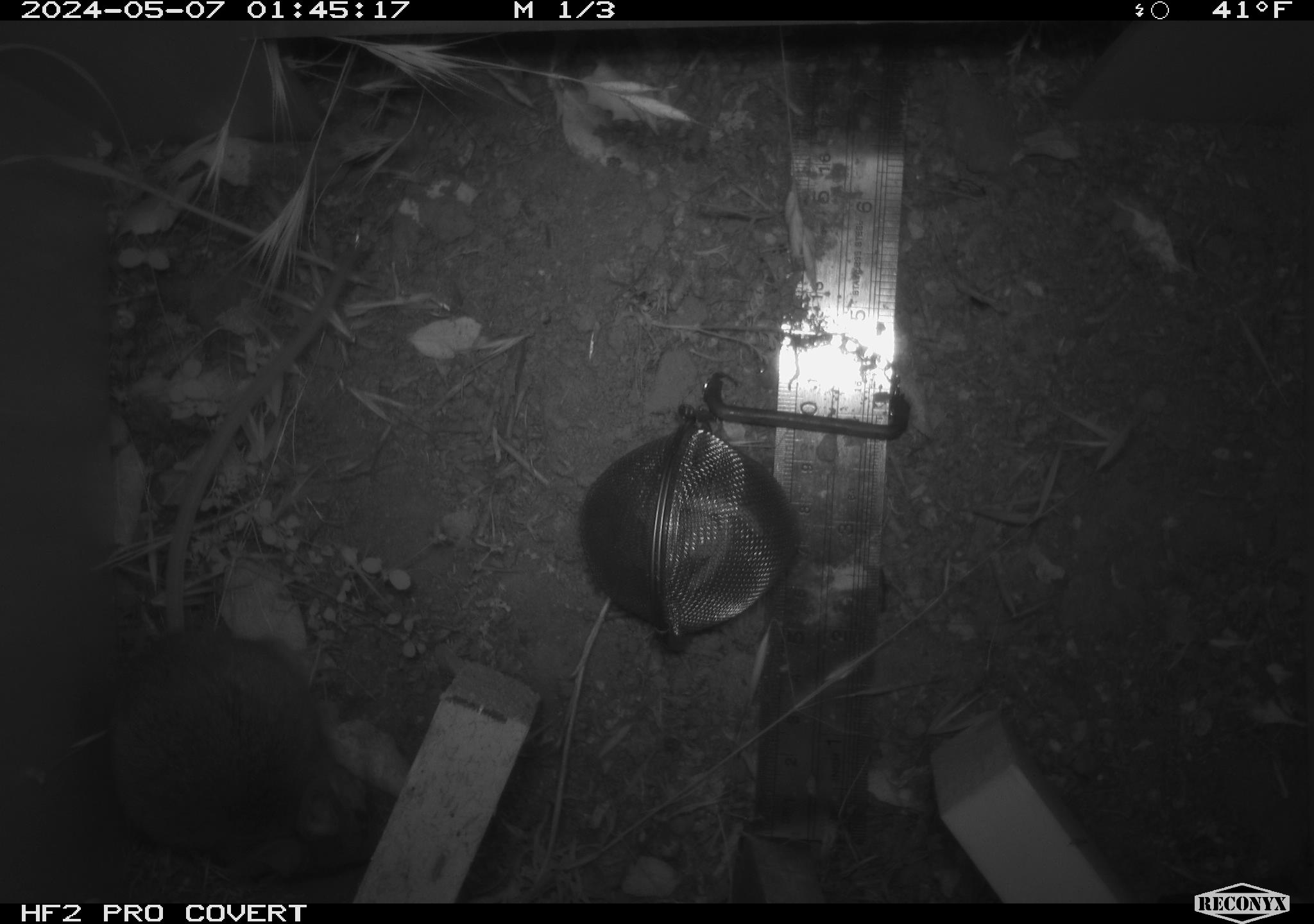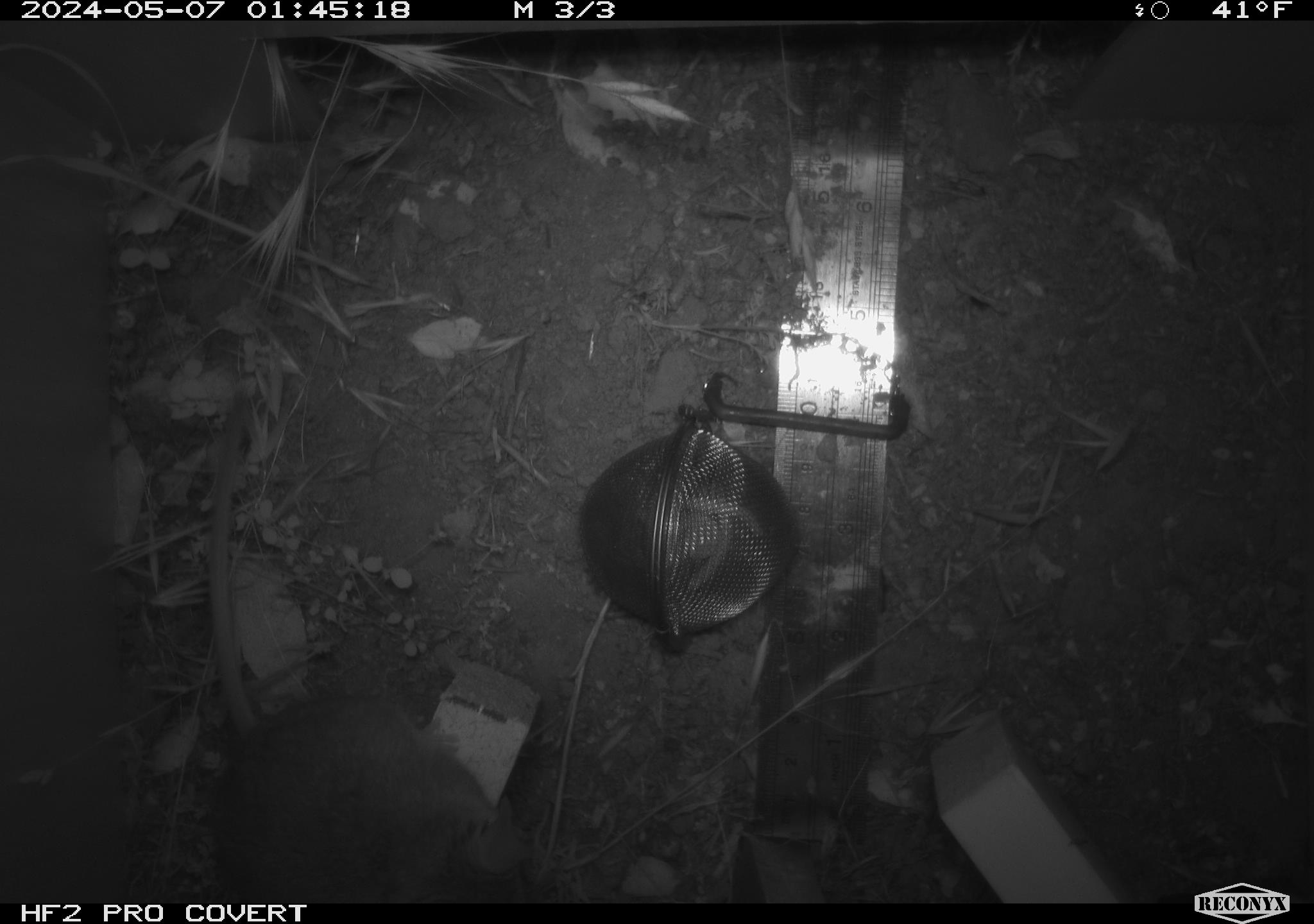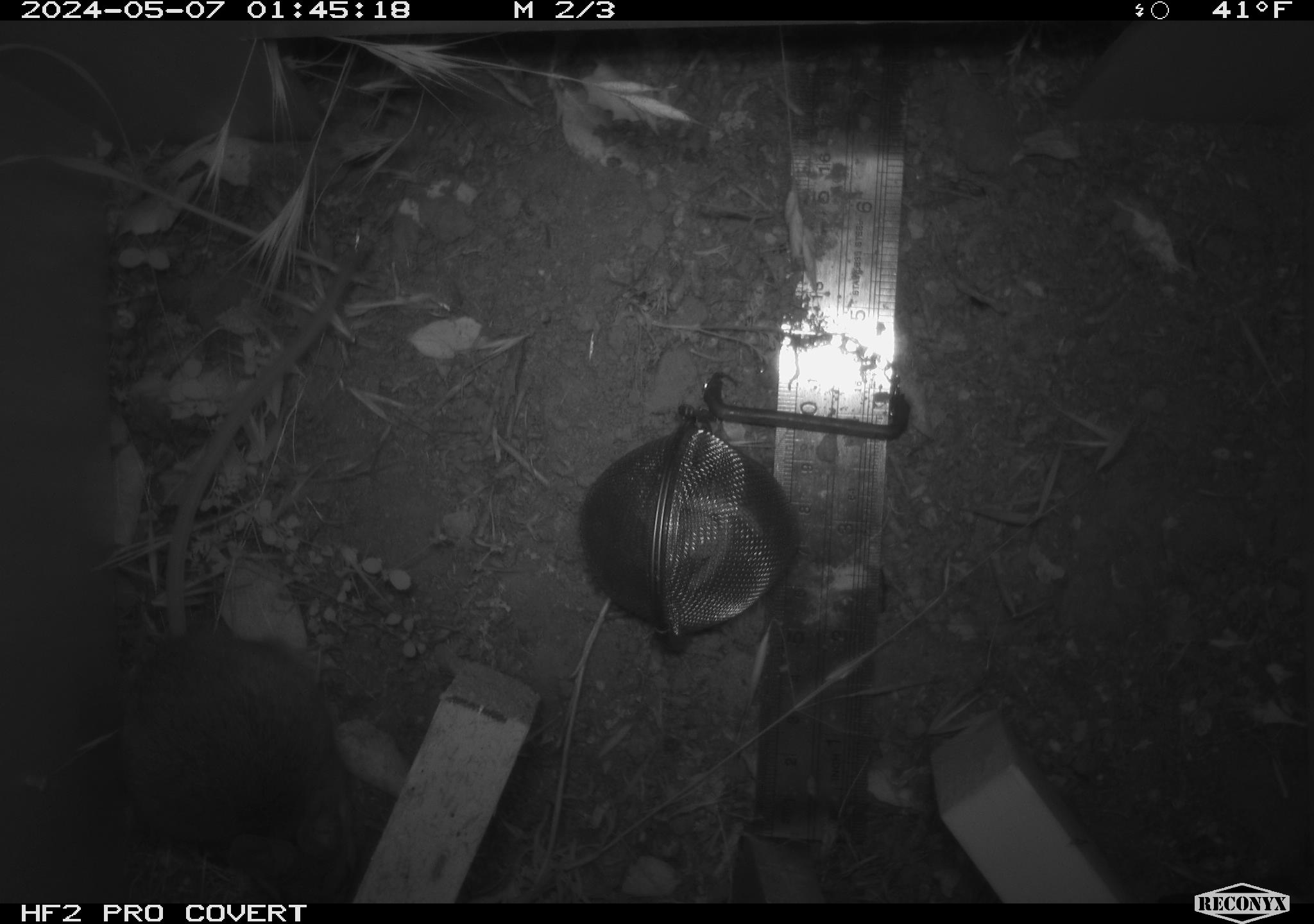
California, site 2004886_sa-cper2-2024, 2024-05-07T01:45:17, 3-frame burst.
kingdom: Animalia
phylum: Chordata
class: Mammalia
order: Rodentia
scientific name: Rodentia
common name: rodent